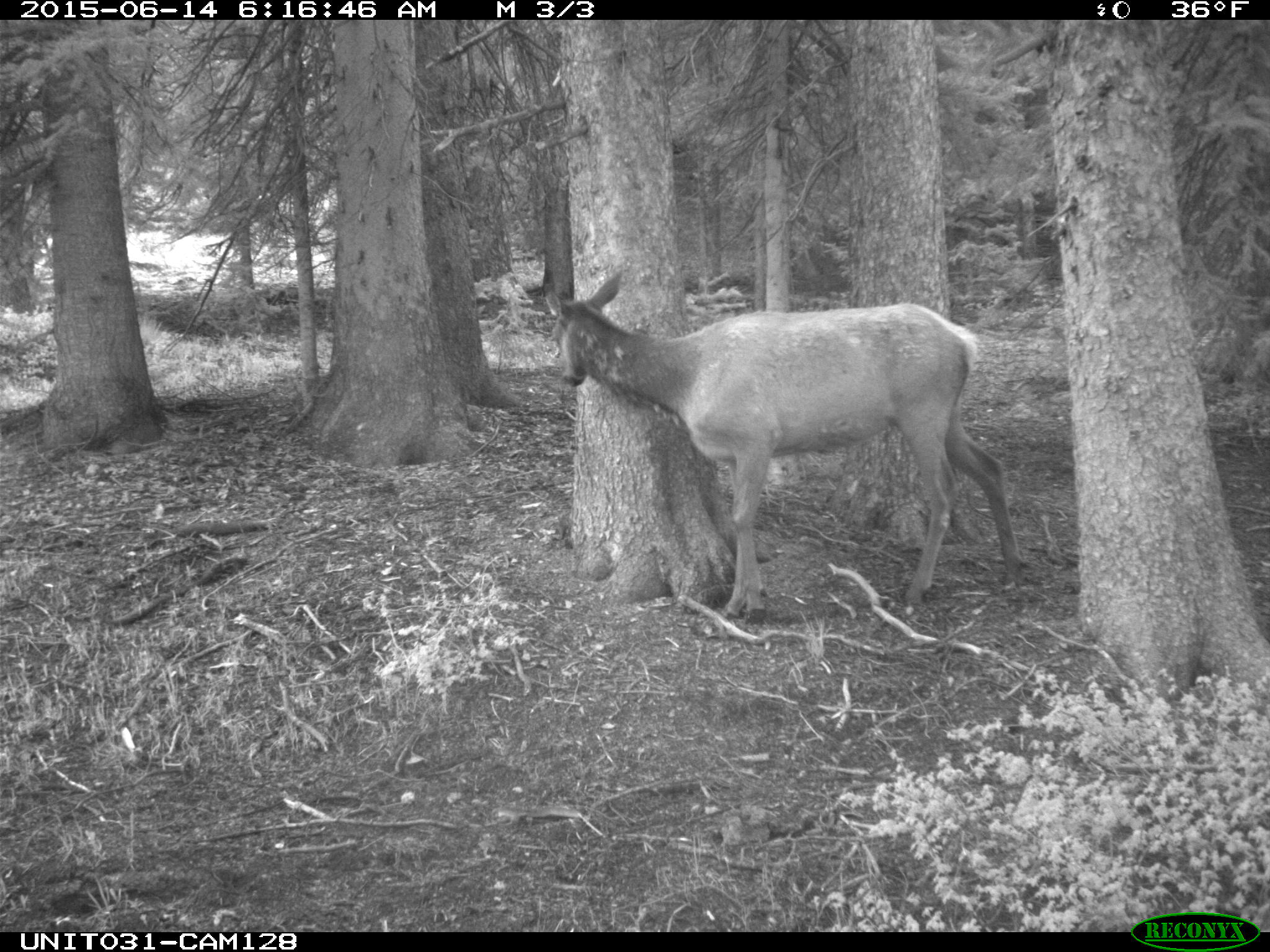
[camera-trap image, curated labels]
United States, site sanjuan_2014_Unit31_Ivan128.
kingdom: Animalia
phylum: Chordata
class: Mammalia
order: Artiodactyla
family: Cervidae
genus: Cervus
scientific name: Cervus elaphus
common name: red deer